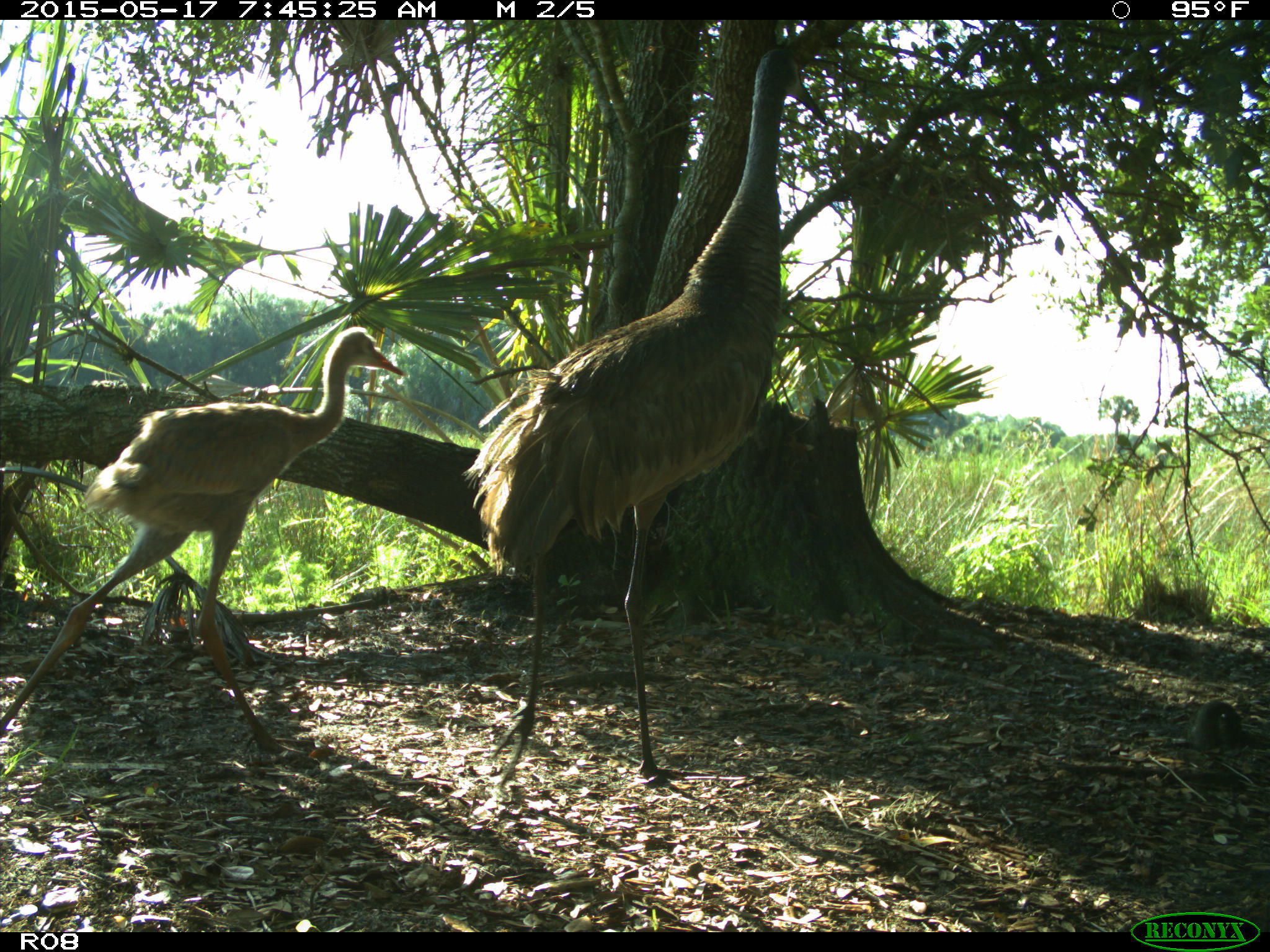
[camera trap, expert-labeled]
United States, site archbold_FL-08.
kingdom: Animalia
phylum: Chordata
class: Aves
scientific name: Aves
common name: birds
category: unidentified bird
Unidentified bird (birds) (Aves).